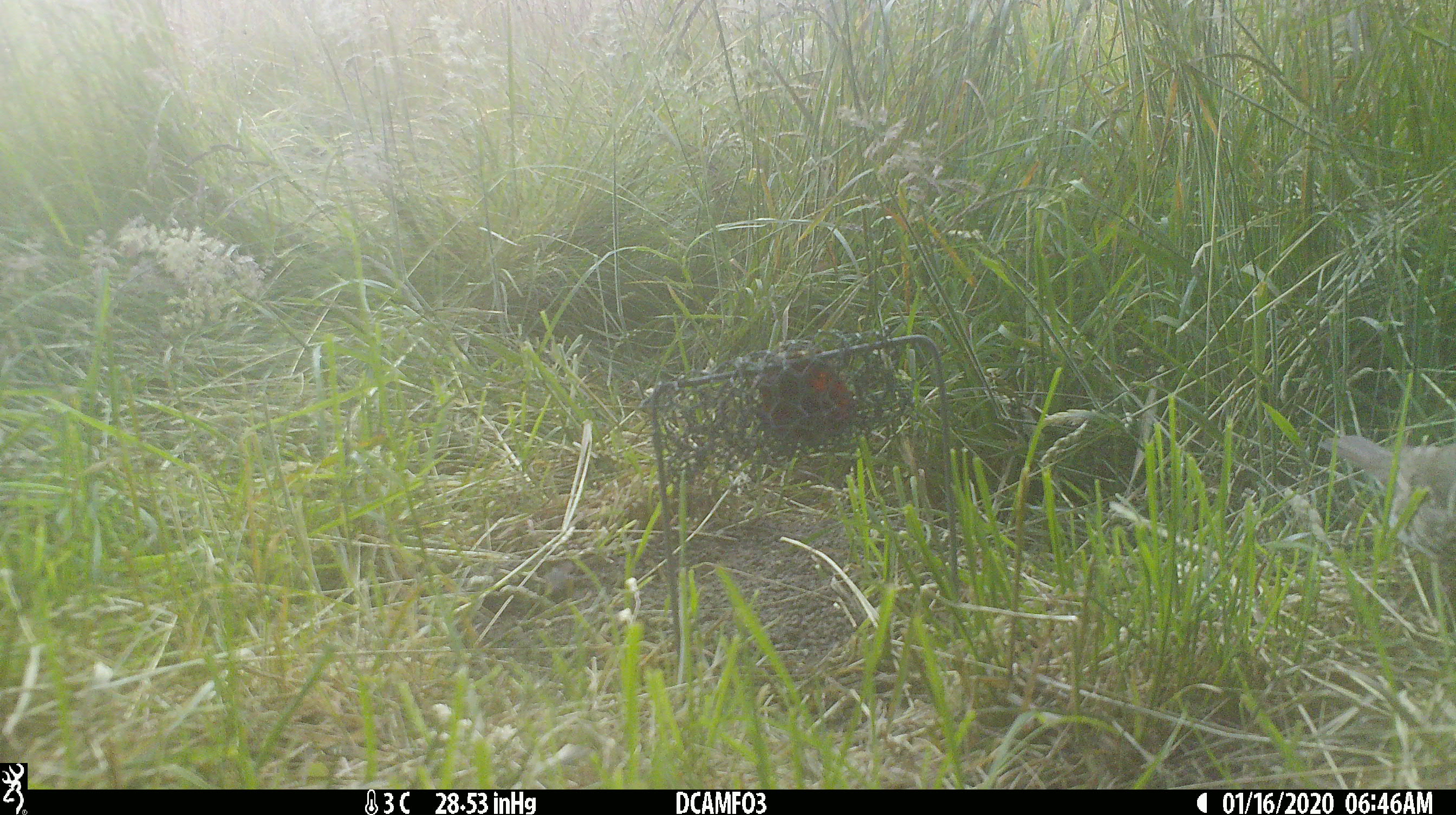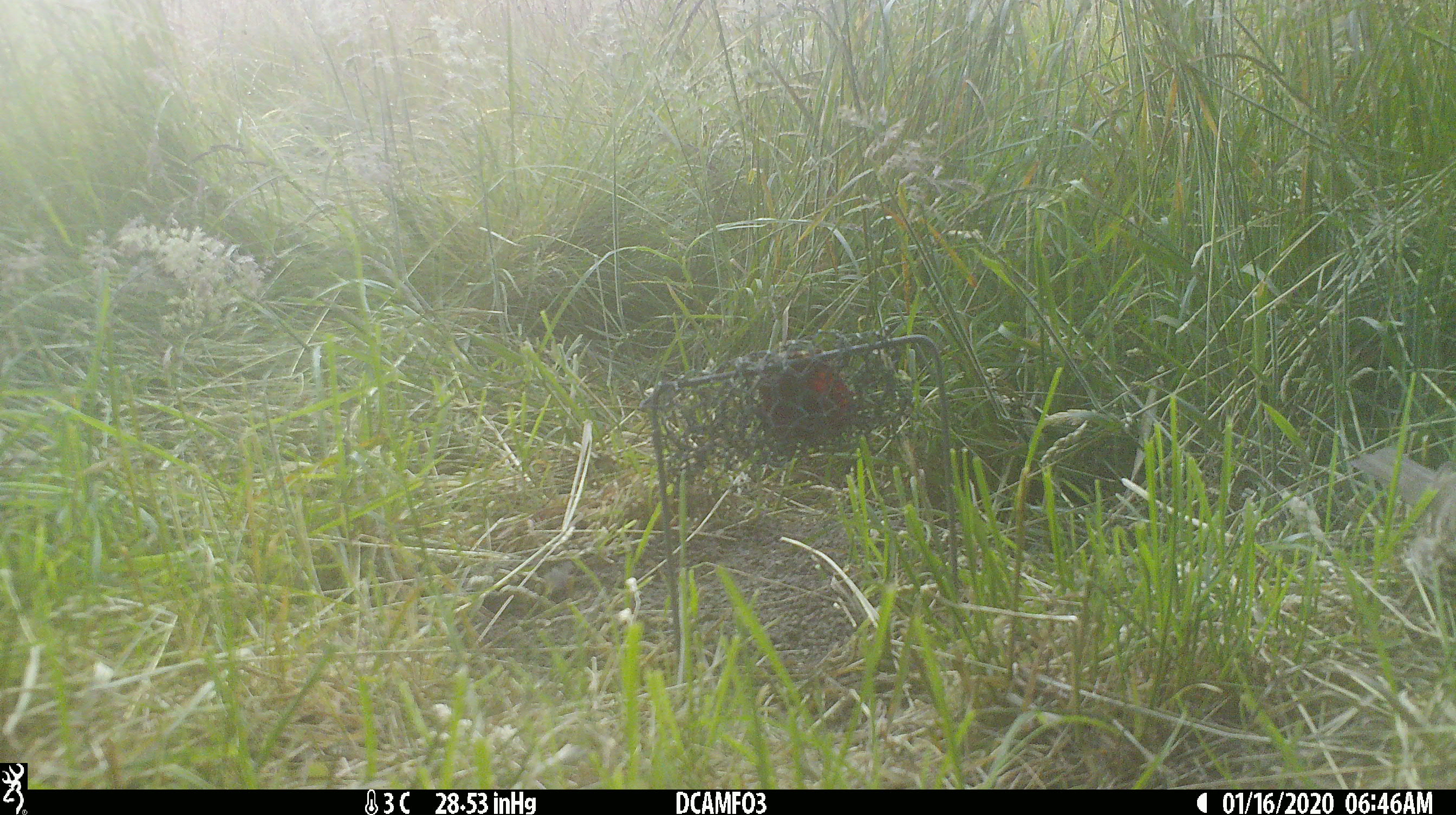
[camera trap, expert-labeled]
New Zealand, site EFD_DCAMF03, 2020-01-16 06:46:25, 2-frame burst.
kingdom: Animalia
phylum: Chordata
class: Aves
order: Passeriformes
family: Turdidae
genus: Turdus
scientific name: Turdus philomelos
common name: song thrush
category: thrush